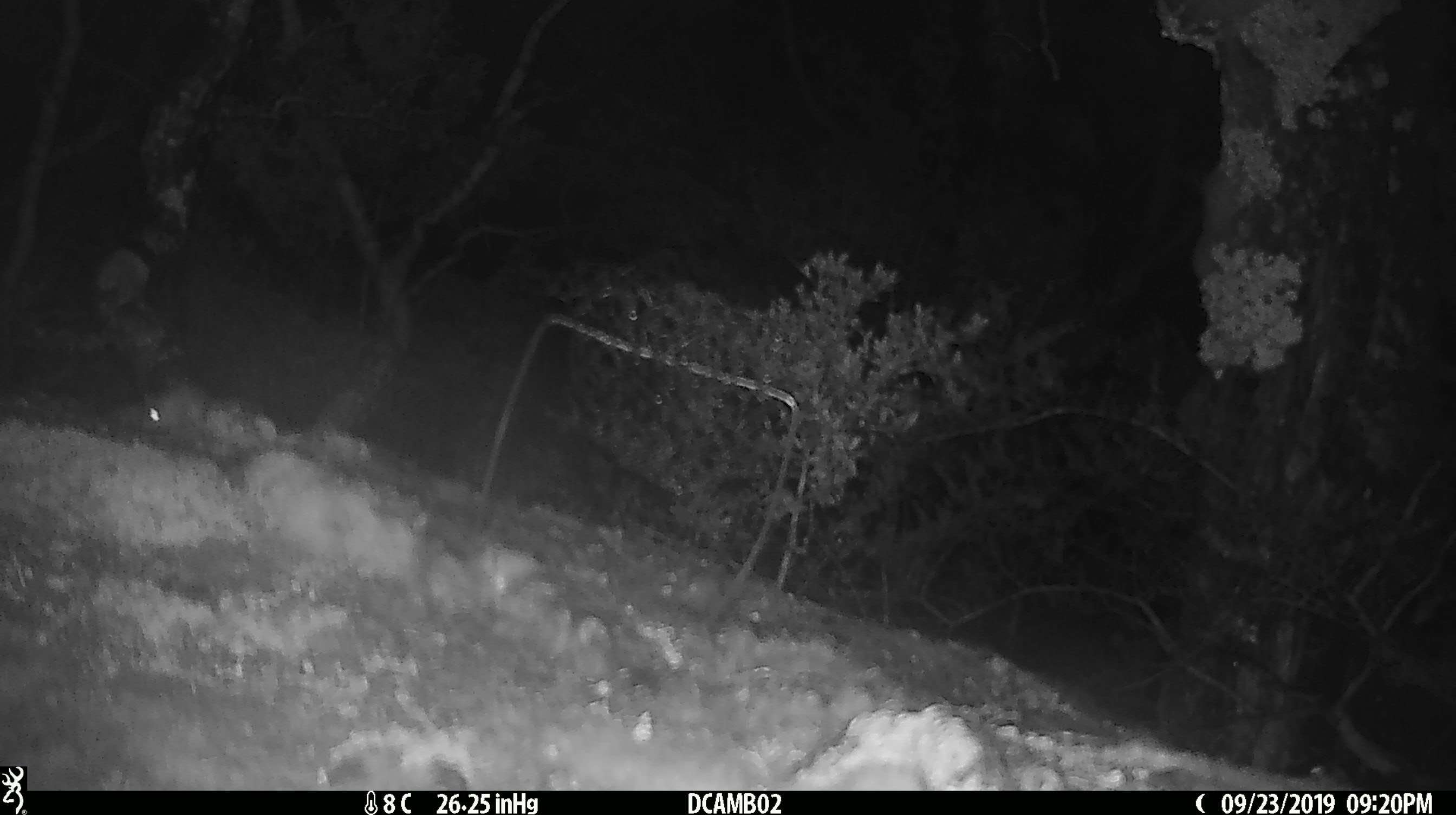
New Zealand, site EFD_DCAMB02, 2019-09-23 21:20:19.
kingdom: Animalia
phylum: Chordata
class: Mammalia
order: Rodentia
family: Muridae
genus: Mus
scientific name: Mus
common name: mouse